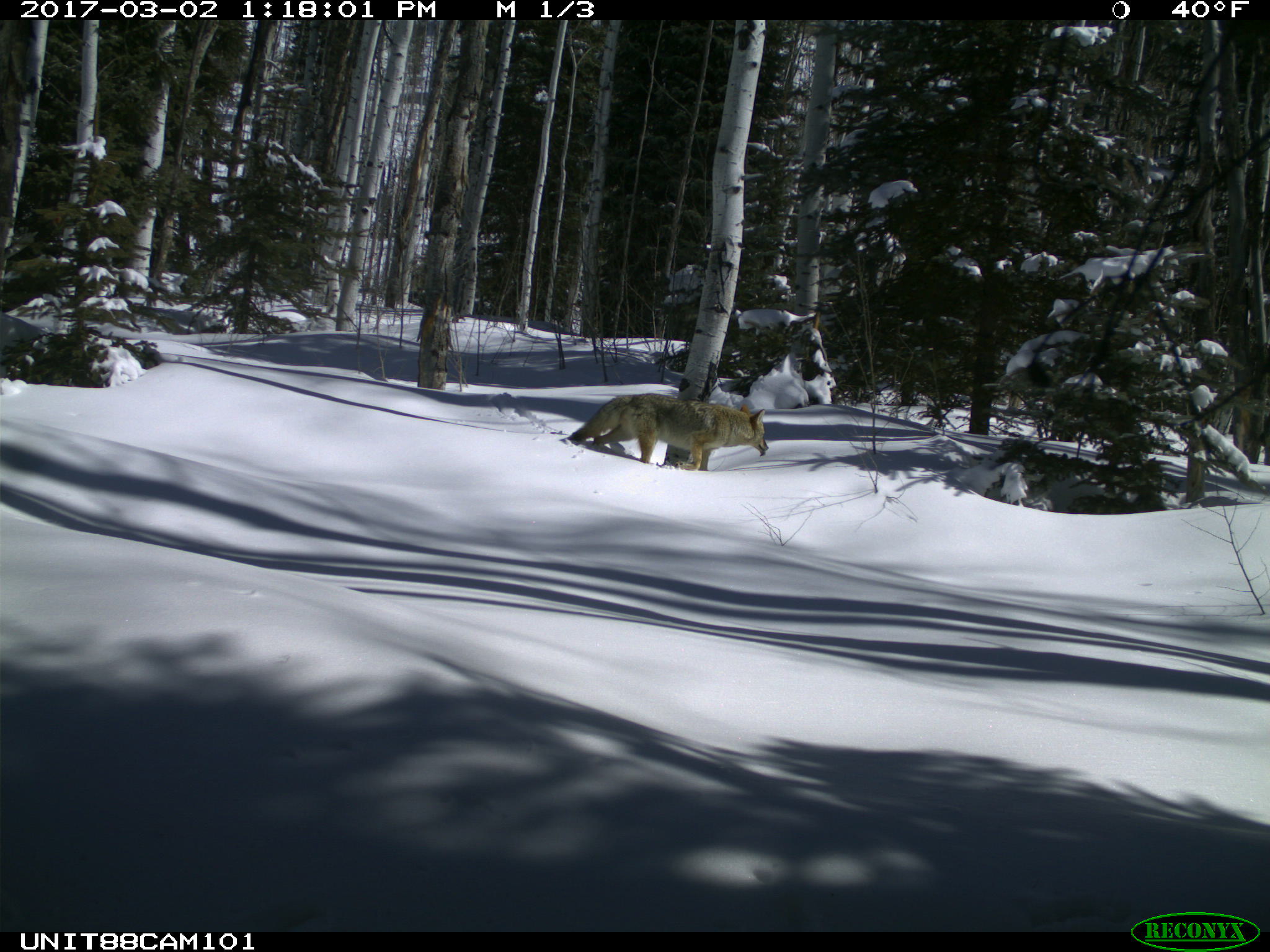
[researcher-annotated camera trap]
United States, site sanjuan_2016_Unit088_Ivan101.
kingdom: Animalia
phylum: Chordata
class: Mammalia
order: Carnivora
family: Canidae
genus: Canis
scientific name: Canis latrans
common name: coyote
Canis latrans (coyote).